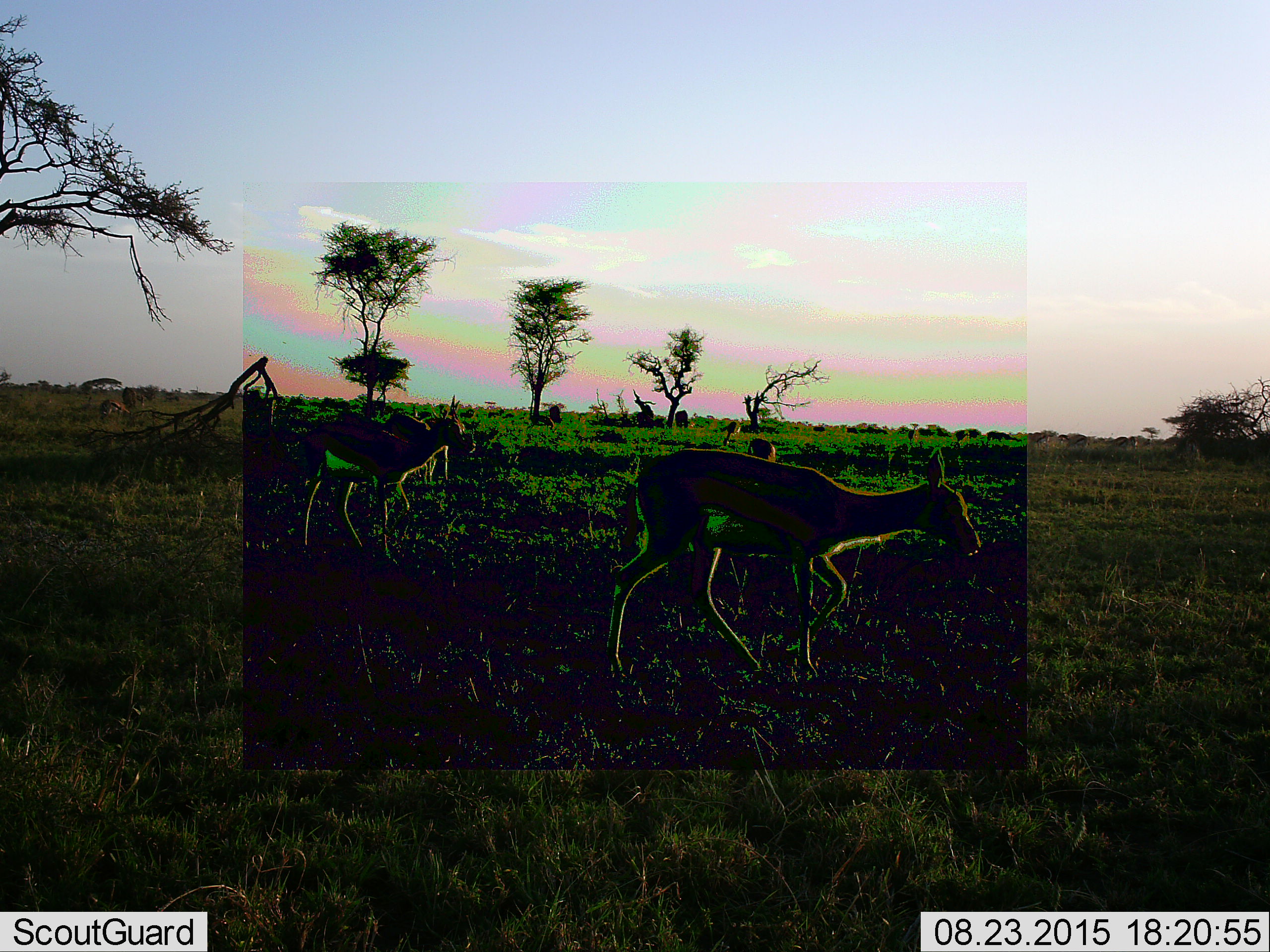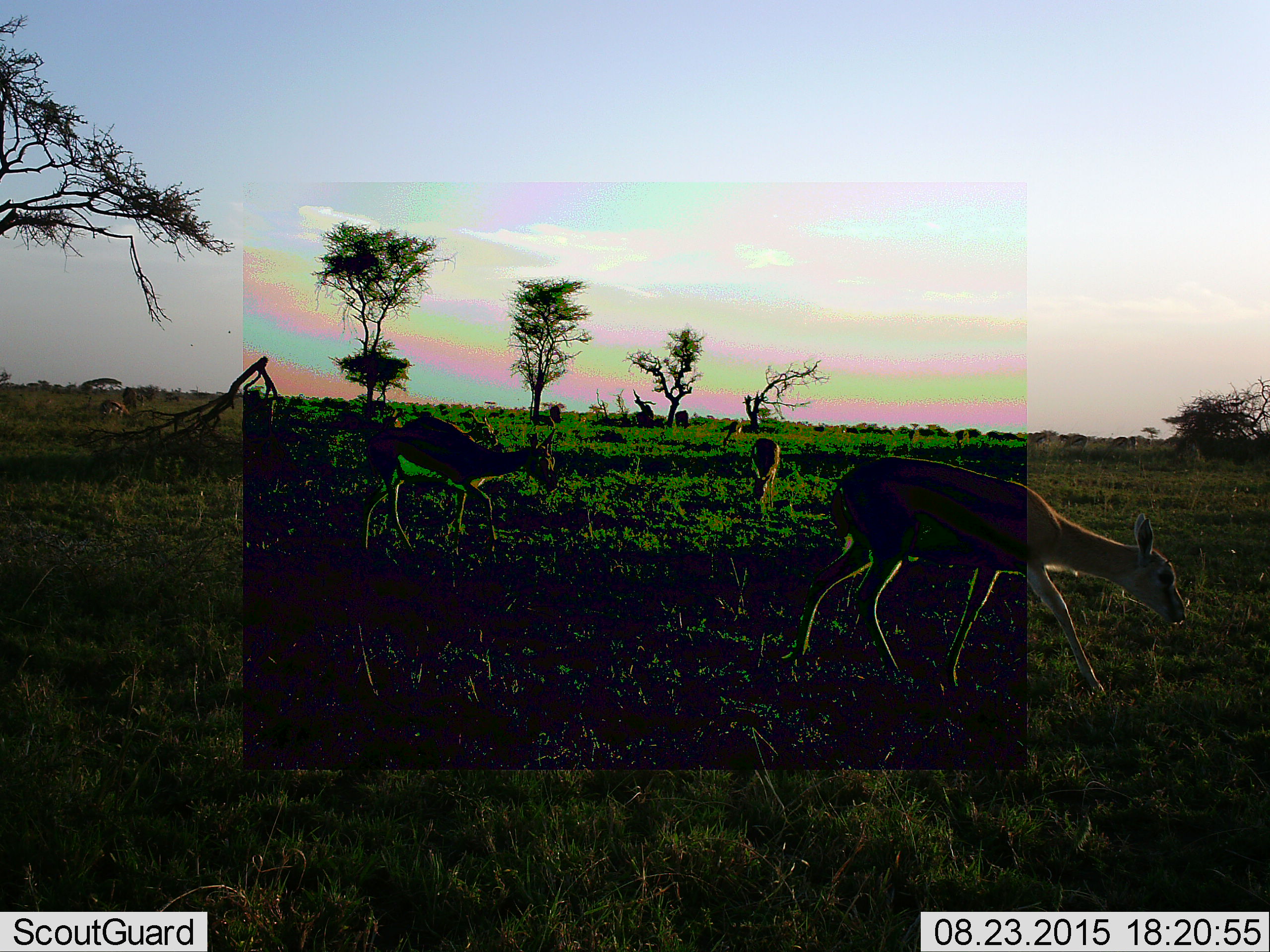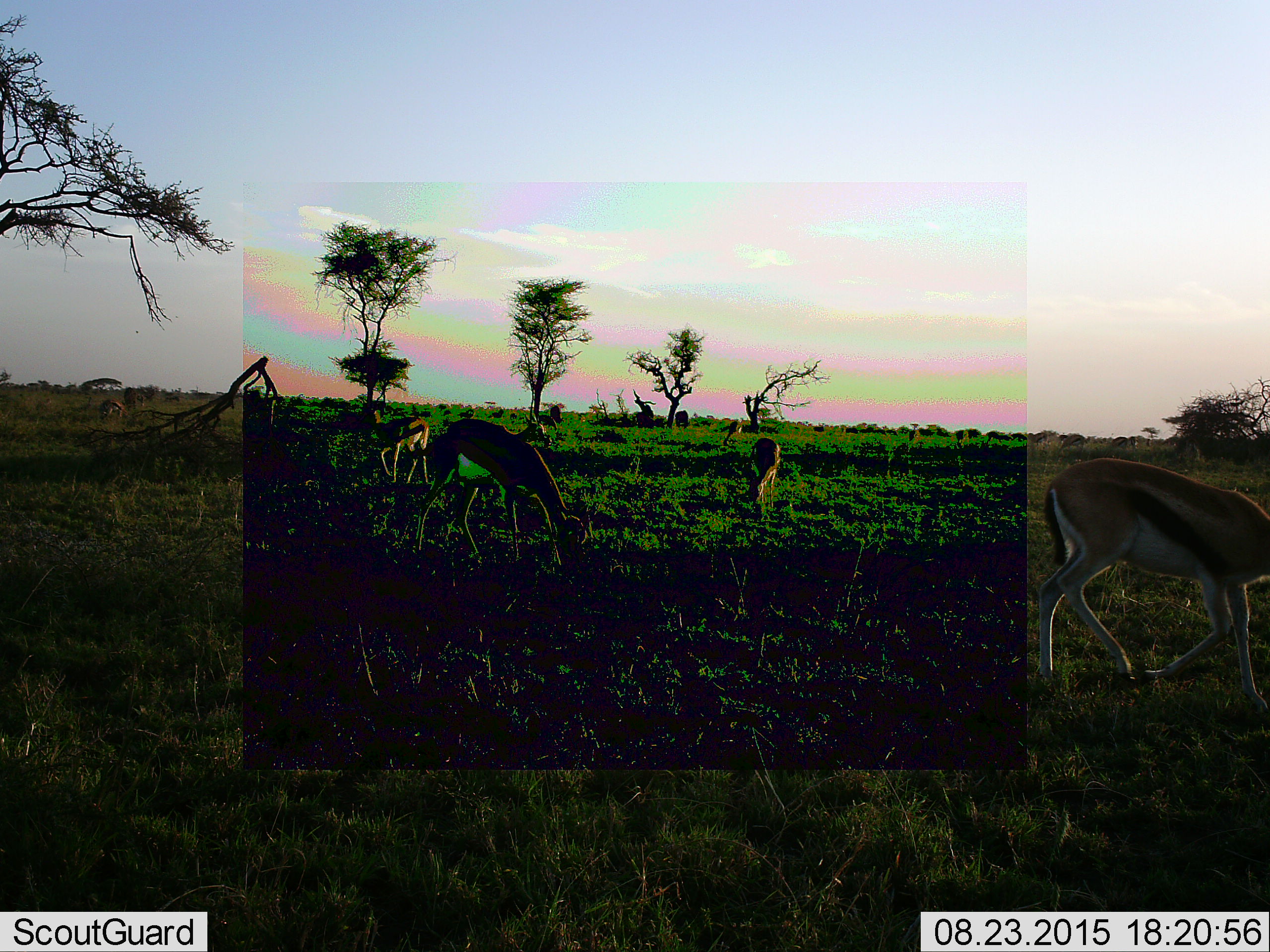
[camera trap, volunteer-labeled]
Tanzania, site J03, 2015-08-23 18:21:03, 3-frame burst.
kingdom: Animalia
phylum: Chordata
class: Mammalia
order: Artiodactyla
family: Bovidae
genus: Eudorcas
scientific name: Eudorcas thomsonii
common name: thomson's gazelle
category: gazellethomsons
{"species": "gazellethomsons (thomson's gazelle) (Eudorcas thomsonii)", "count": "7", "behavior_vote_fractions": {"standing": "44%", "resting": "11%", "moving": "67%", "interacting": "0%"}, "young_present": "0%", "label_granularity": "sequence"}